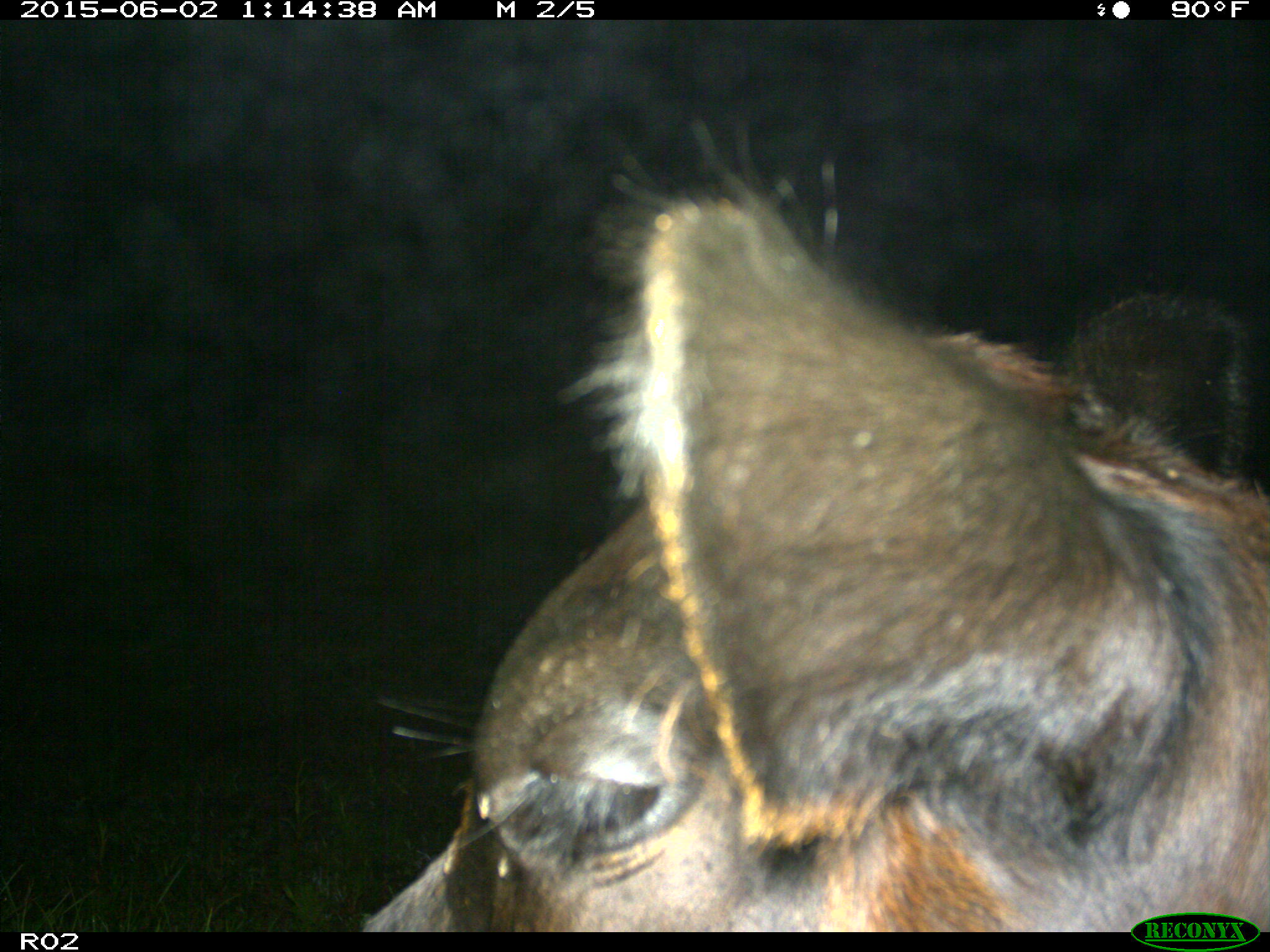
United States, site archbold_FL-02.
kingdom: Animalia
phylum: Chordata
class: Mammalia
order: Artiodactyla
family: Bovidae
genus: Bos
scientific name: Bos taurus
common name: domestic cow